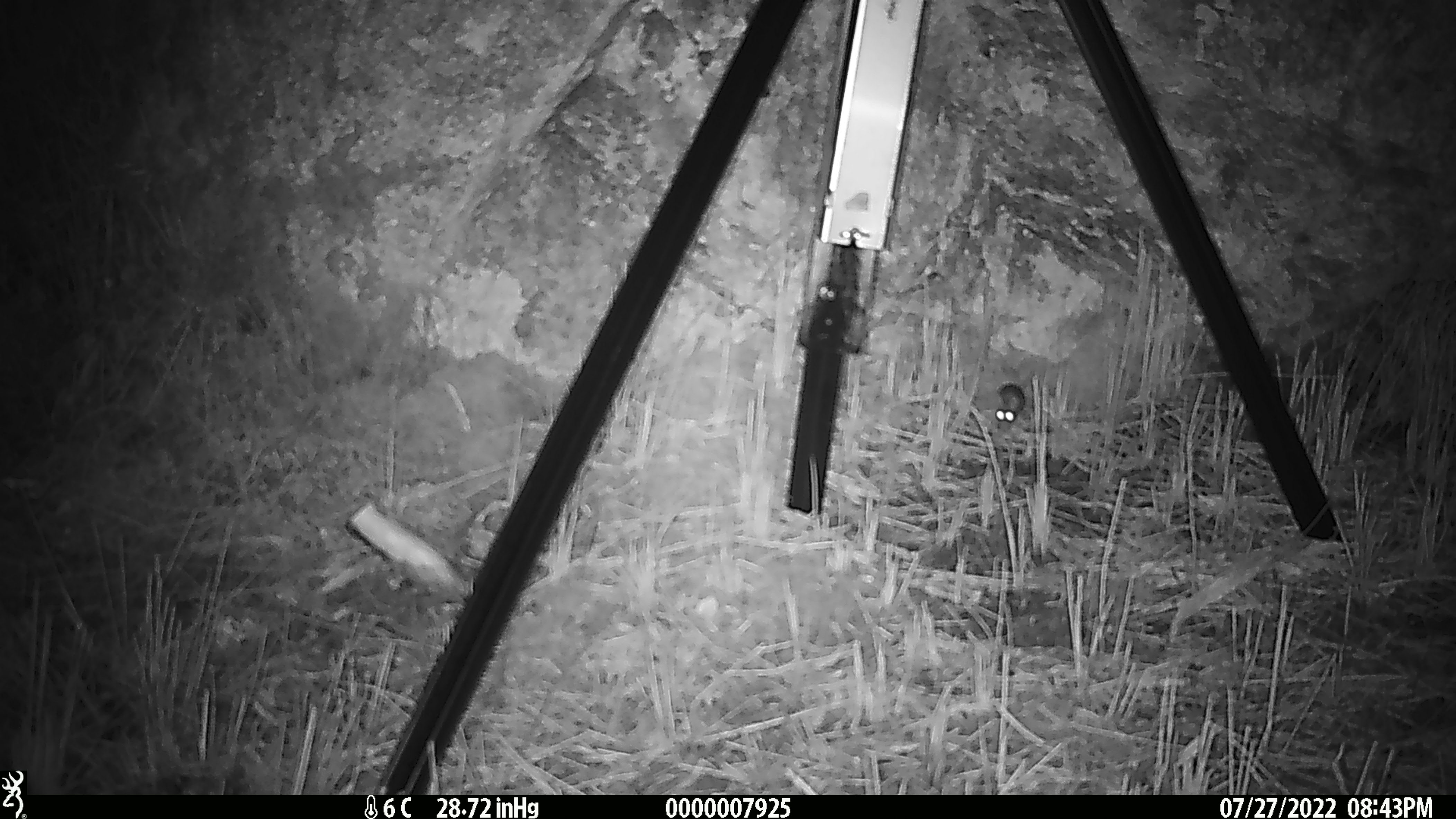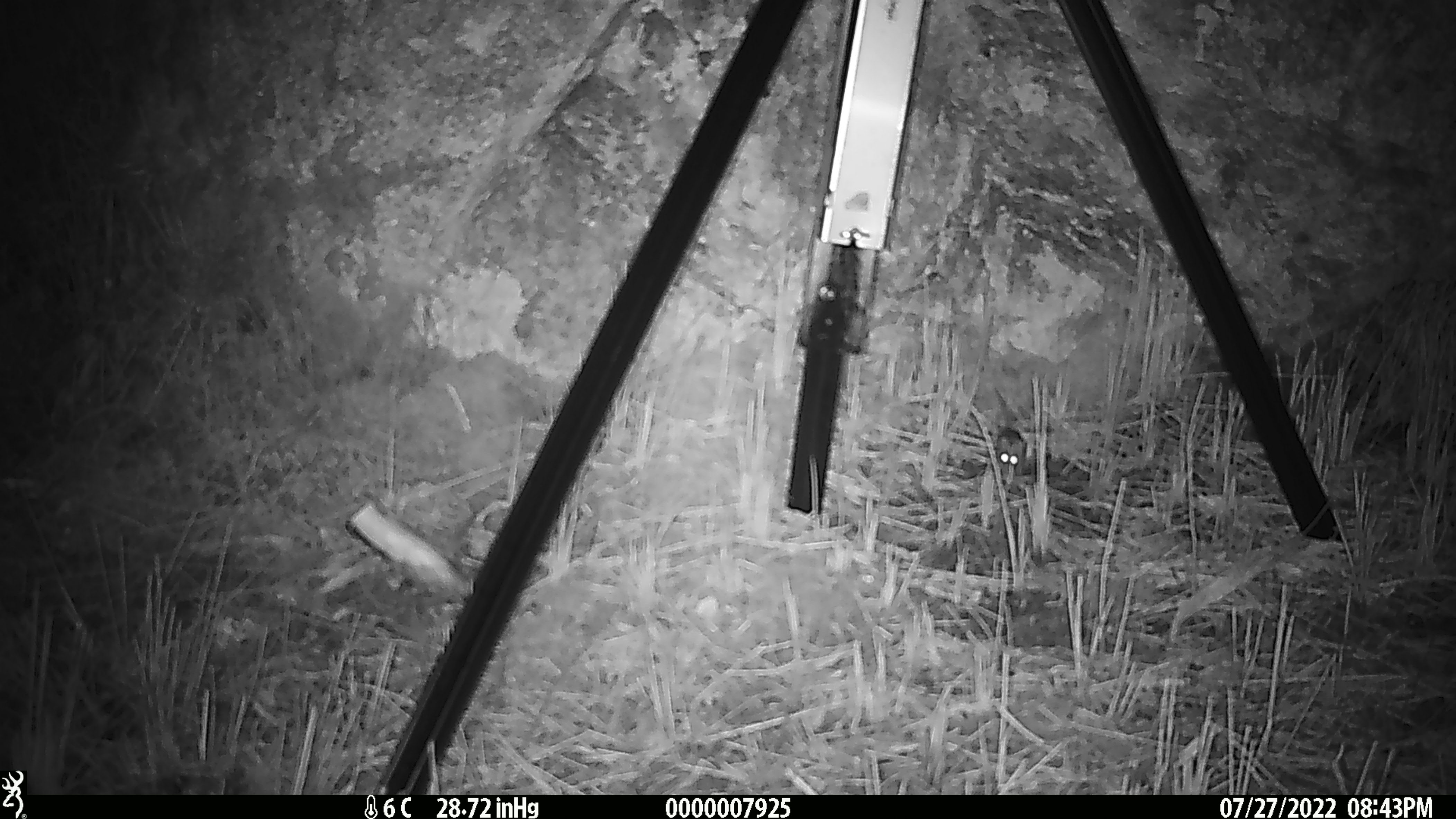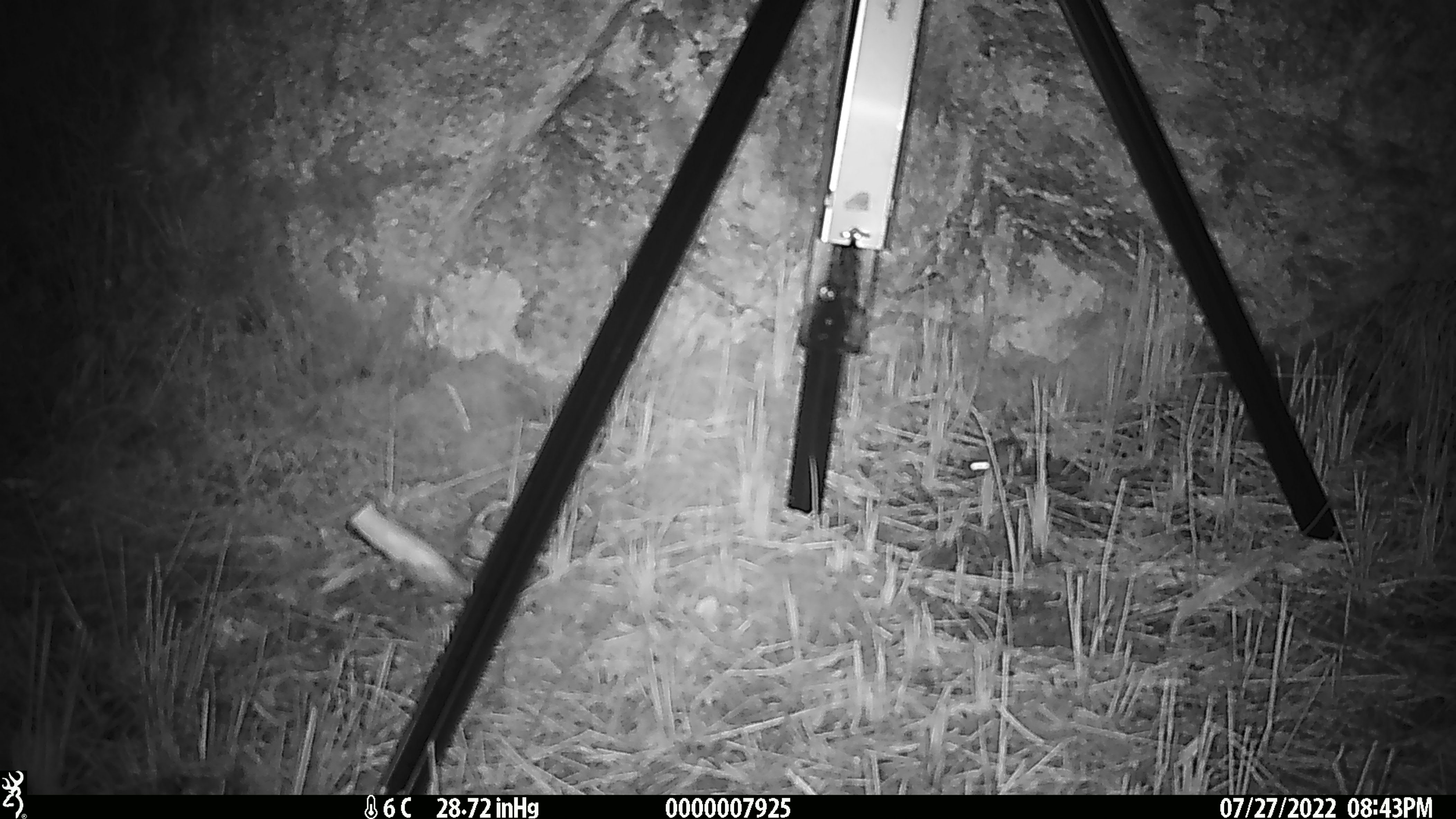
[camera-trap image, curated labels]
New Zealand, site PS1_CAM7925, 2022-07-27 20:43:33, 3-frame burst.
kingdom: Animalia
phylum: Chordata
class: Mammalia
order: Rodentia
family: Muridae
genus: Mus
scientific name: Mus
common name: mouse